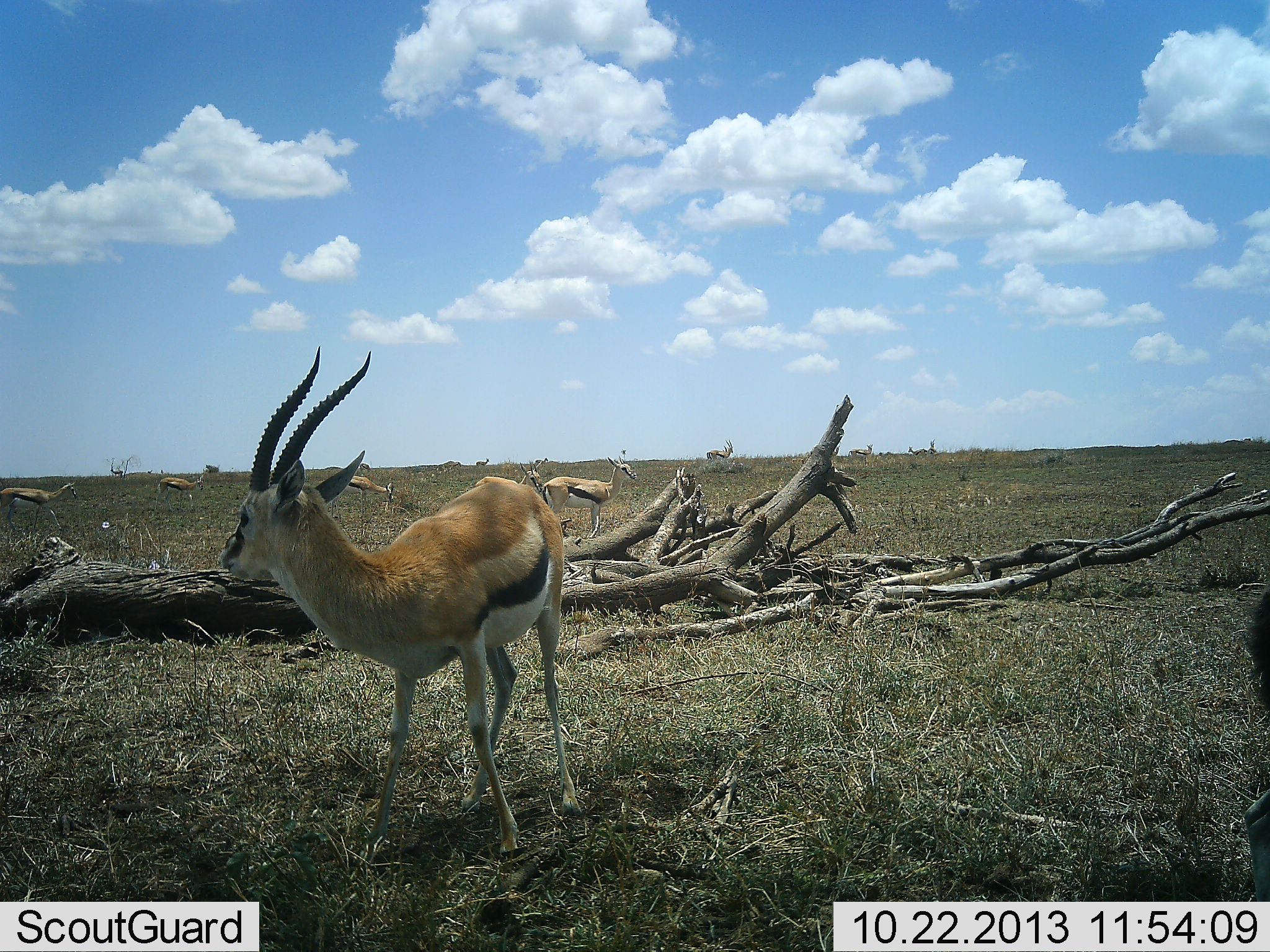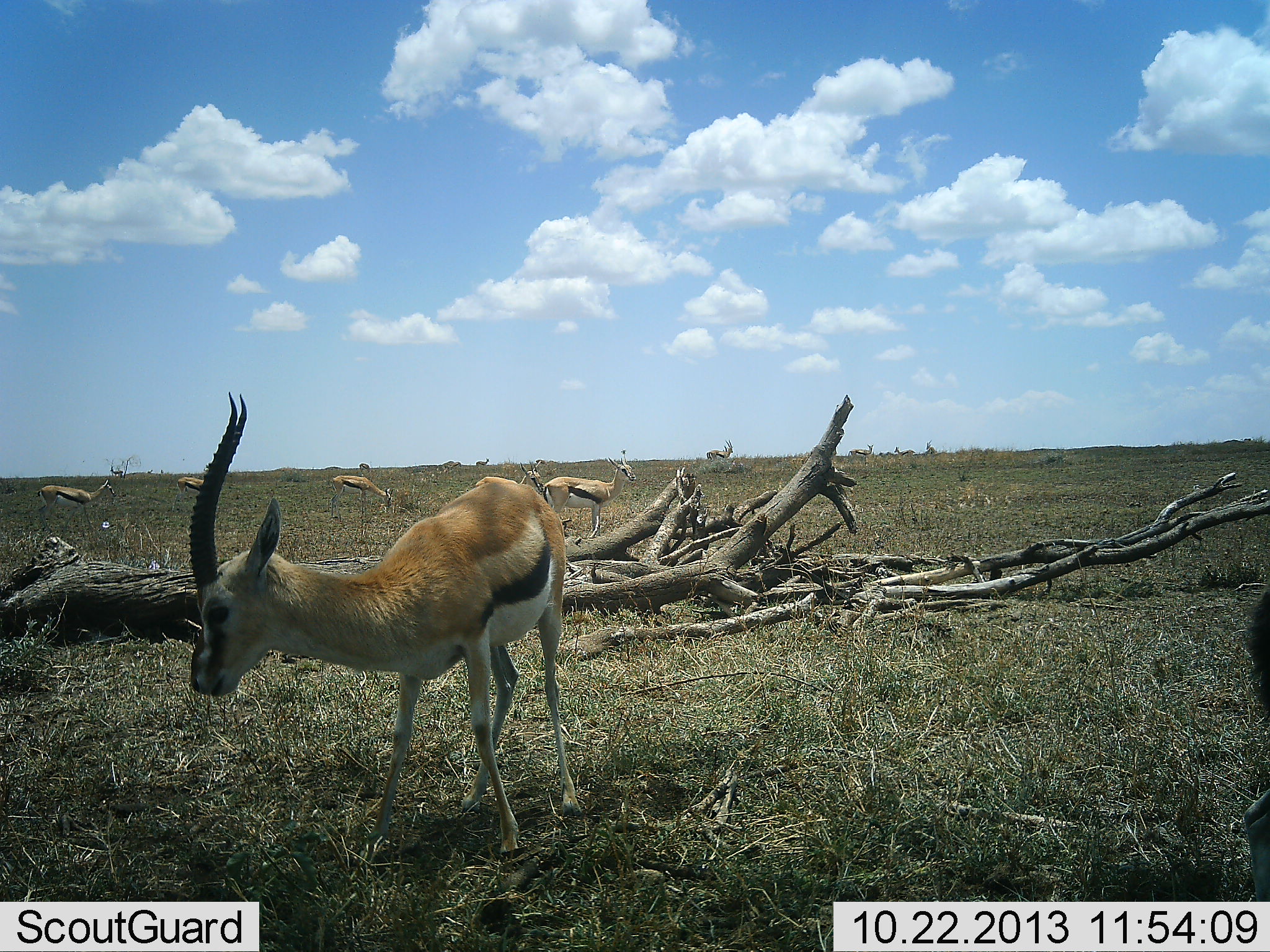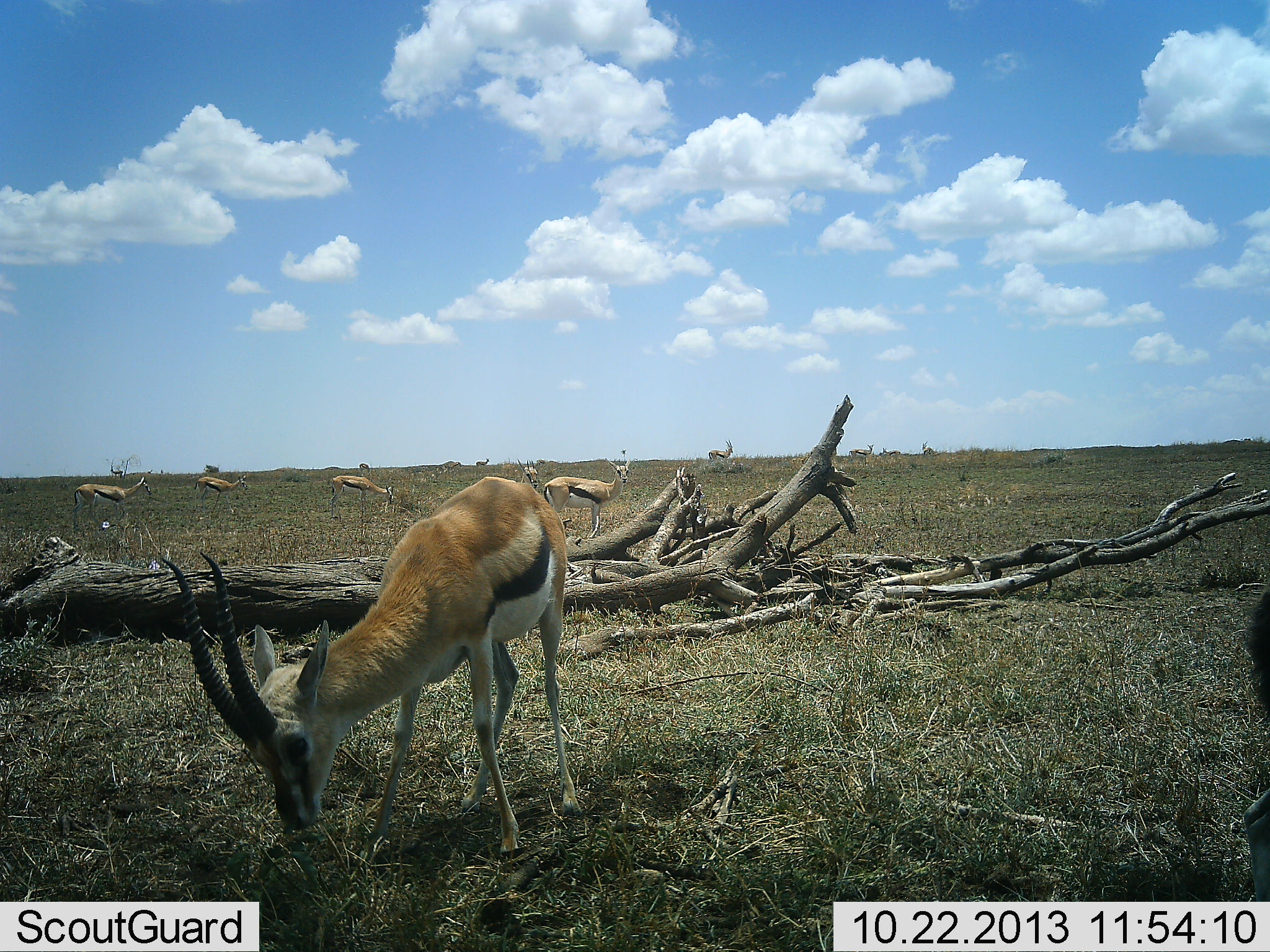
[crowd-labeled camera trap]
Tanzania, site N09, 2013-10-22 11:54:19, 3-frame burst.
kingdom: Animalia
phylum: Chordata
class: Mammalia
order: Artiodactyla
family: Bovidae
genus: Eudorcas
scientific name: Eudorcas thomsonii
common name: thomson's gazelle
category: gazellethomsons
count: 8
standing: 67%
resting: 7%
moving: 67%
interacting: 0%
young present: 0%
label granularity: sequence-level